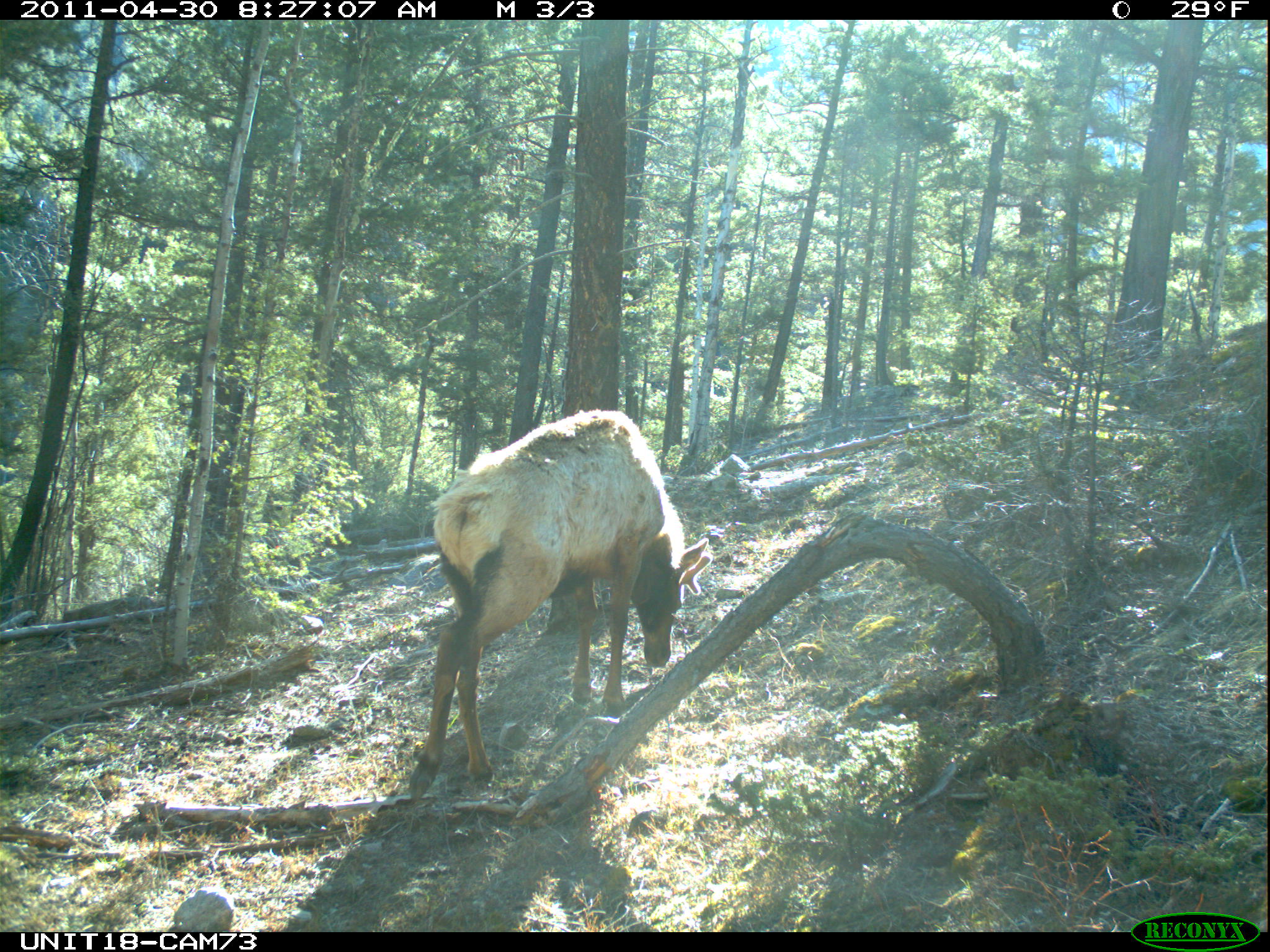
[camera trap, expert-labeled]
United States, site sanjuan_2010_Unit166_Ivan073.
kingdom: Animalia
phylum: Chordata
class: Mammalia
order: Artiodactyla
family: Cervidae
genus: Cervus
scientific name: Cervus elaphus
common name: red deer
Cervus elaphus (red deer).